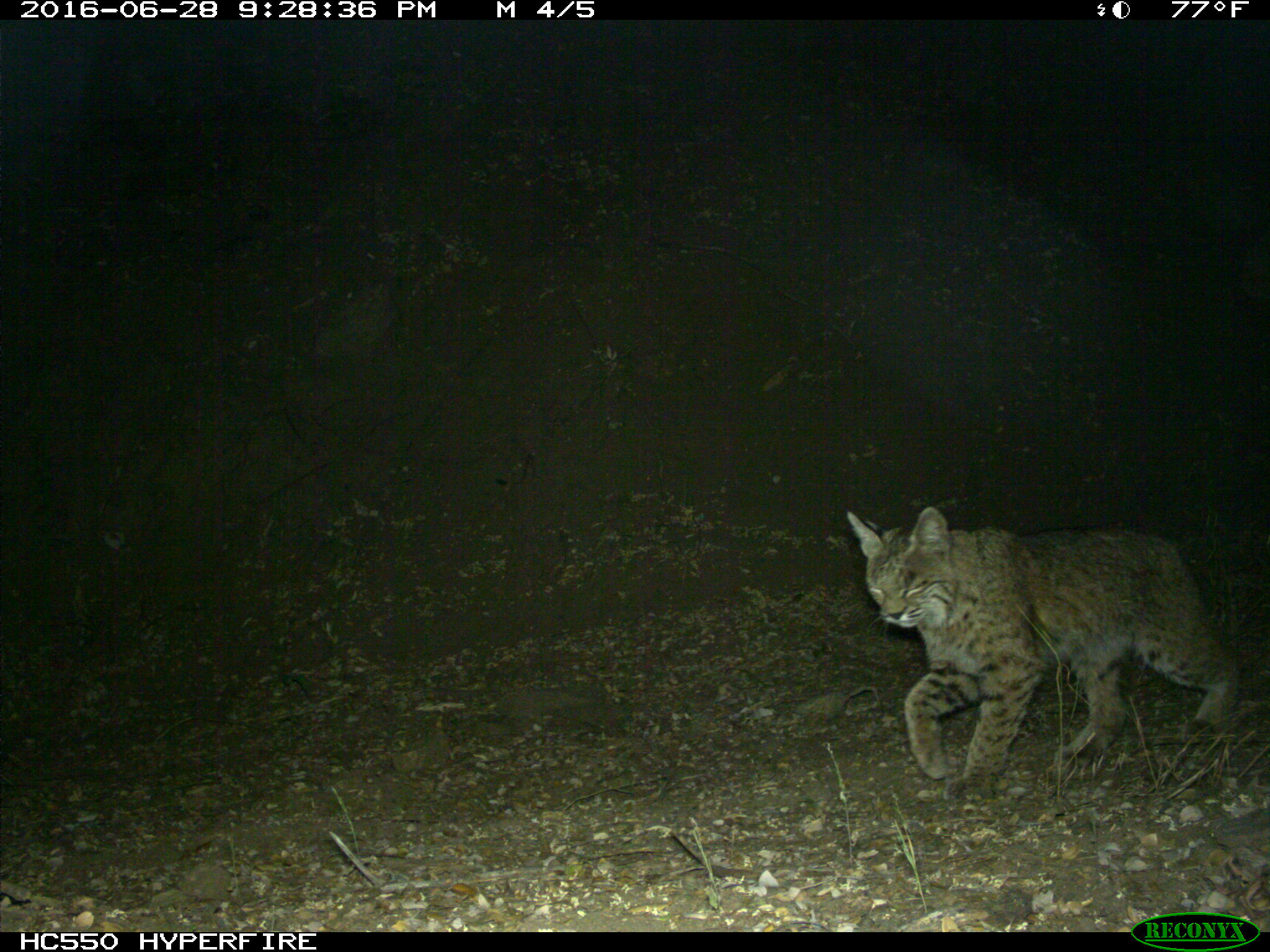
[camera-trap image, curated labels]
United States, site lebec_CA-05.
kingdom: Animalia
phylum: Chordata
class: Mammalia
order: Carnivora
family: Felidae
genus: Lynx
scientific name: Lynx rufus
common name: bobcat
Lynx rufus (bobcat).